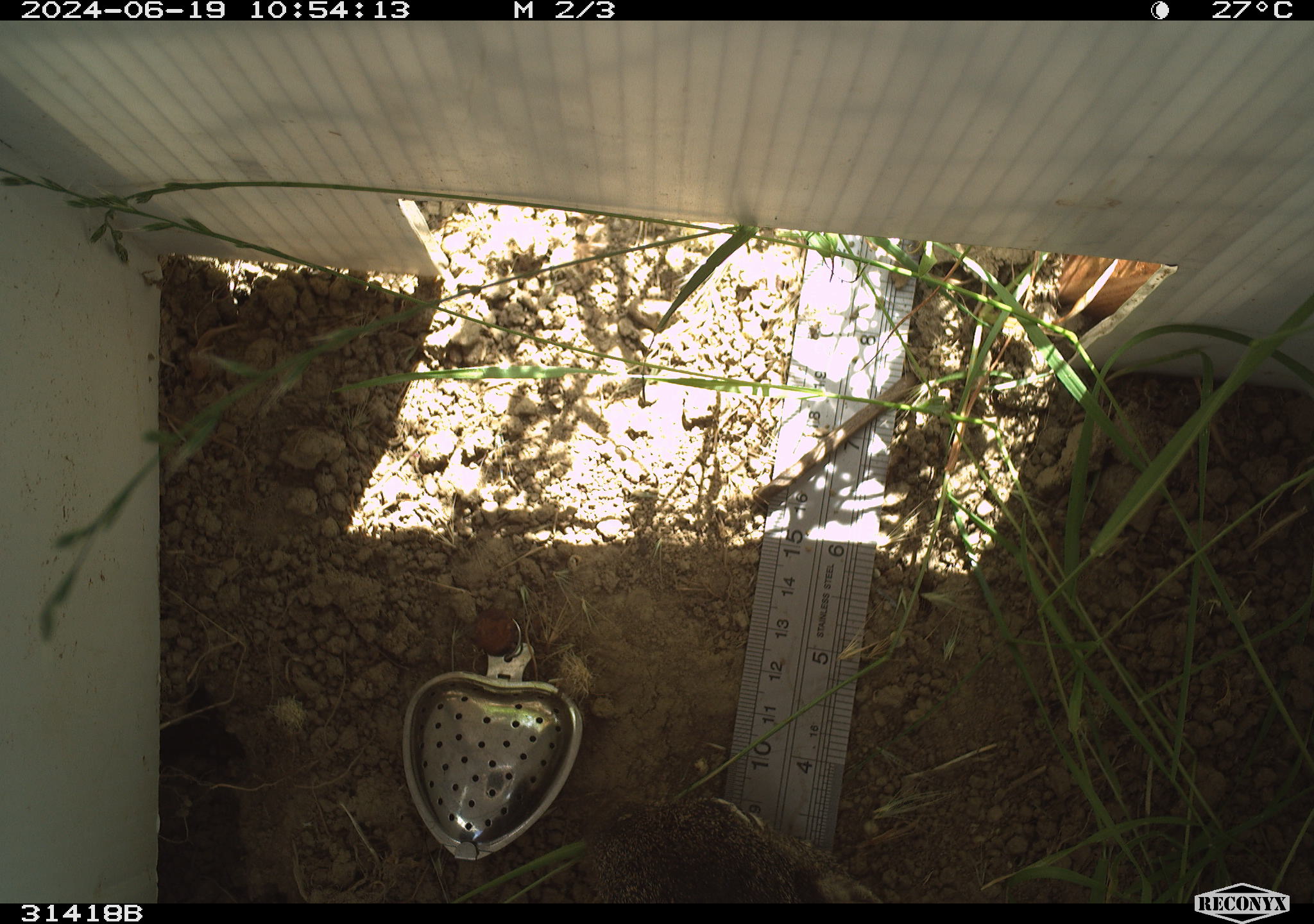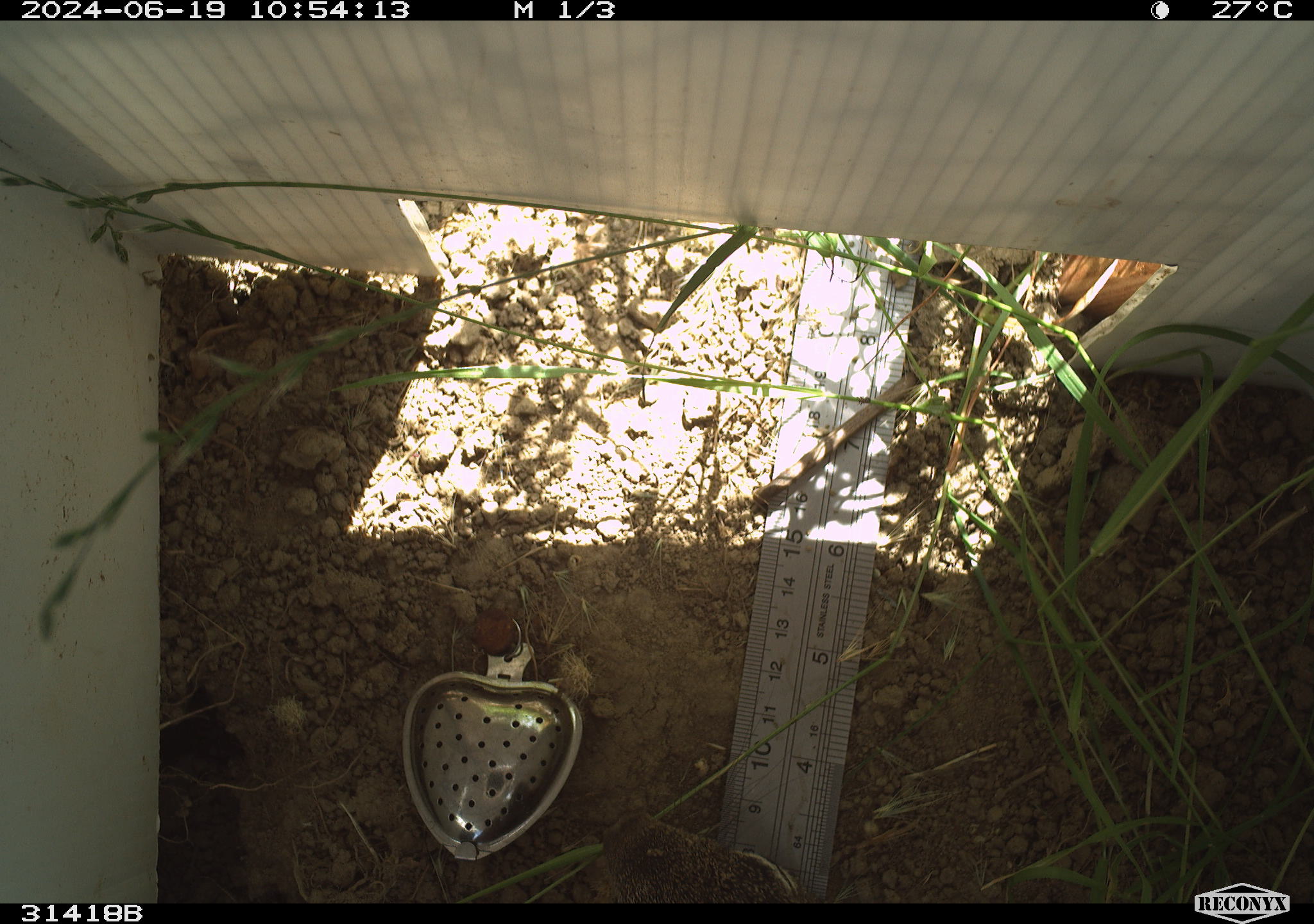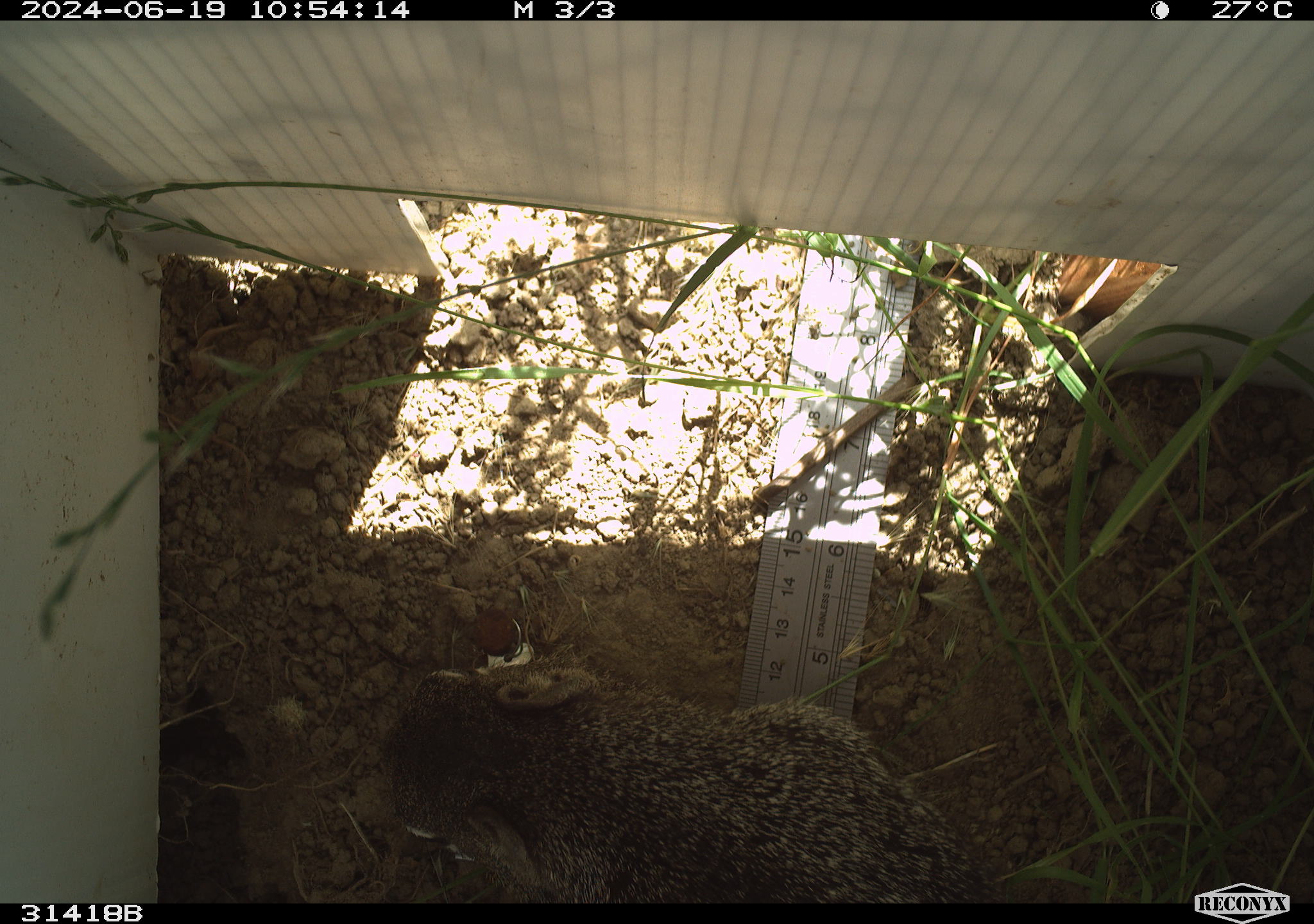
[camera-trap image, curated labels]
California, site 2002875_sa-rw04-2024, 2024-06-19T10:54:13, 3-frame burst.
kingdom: Animalia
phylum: Chordata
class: Mammalia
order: Rodentia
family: Sciuridae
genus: Otospermophilus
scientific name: Otospermophilus beecheyi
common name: california ground squirrel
California ground squirrel (Otospermophilus beecheyi).